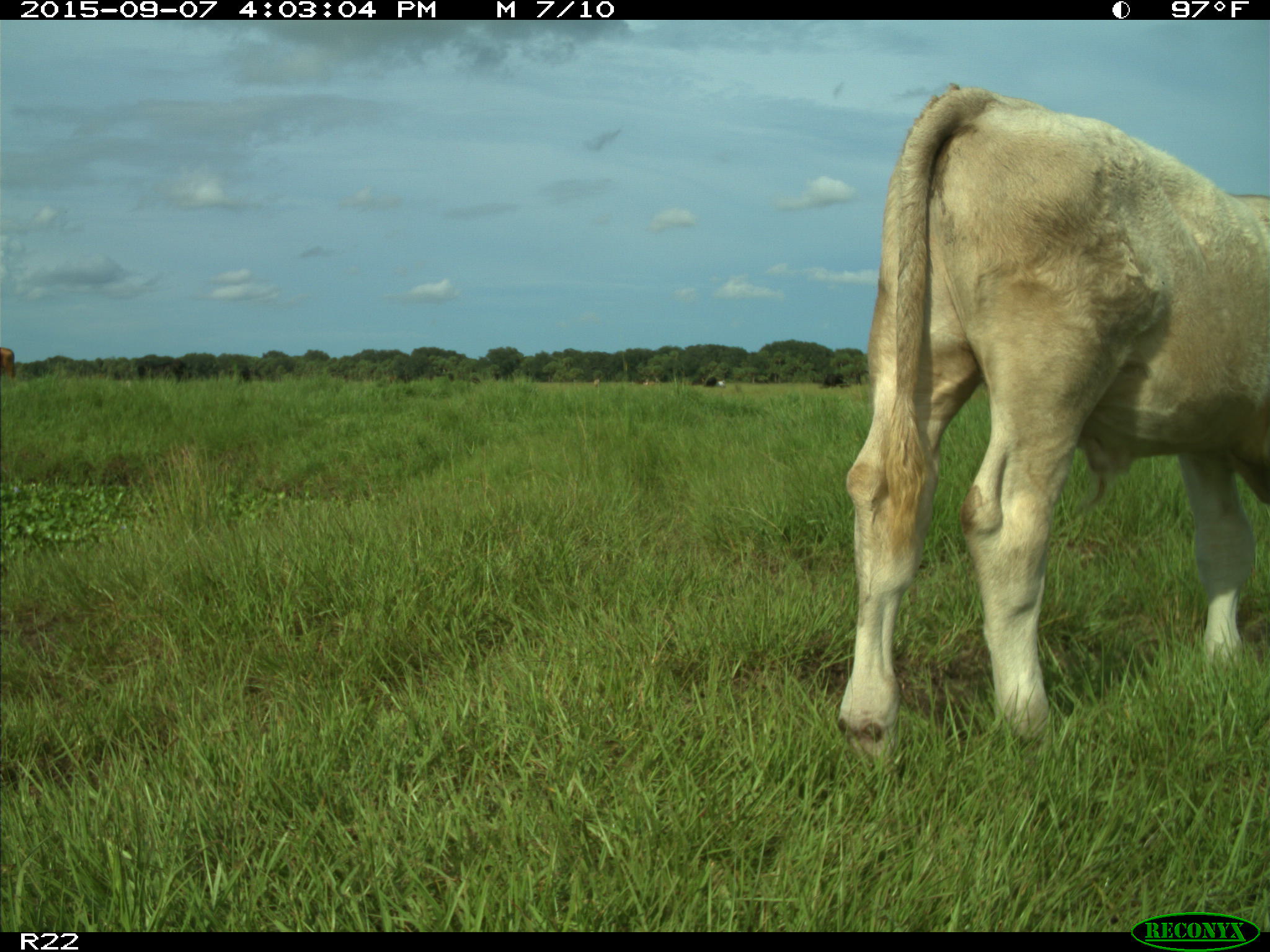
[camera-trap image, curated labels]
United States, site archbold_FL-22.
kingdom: Animalia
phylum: Chordata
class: Mammalia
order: Artiodactyla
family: Bovidae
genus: Bos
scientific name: Bos taurus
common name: domestic cow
Bos taurus (domestic cow).